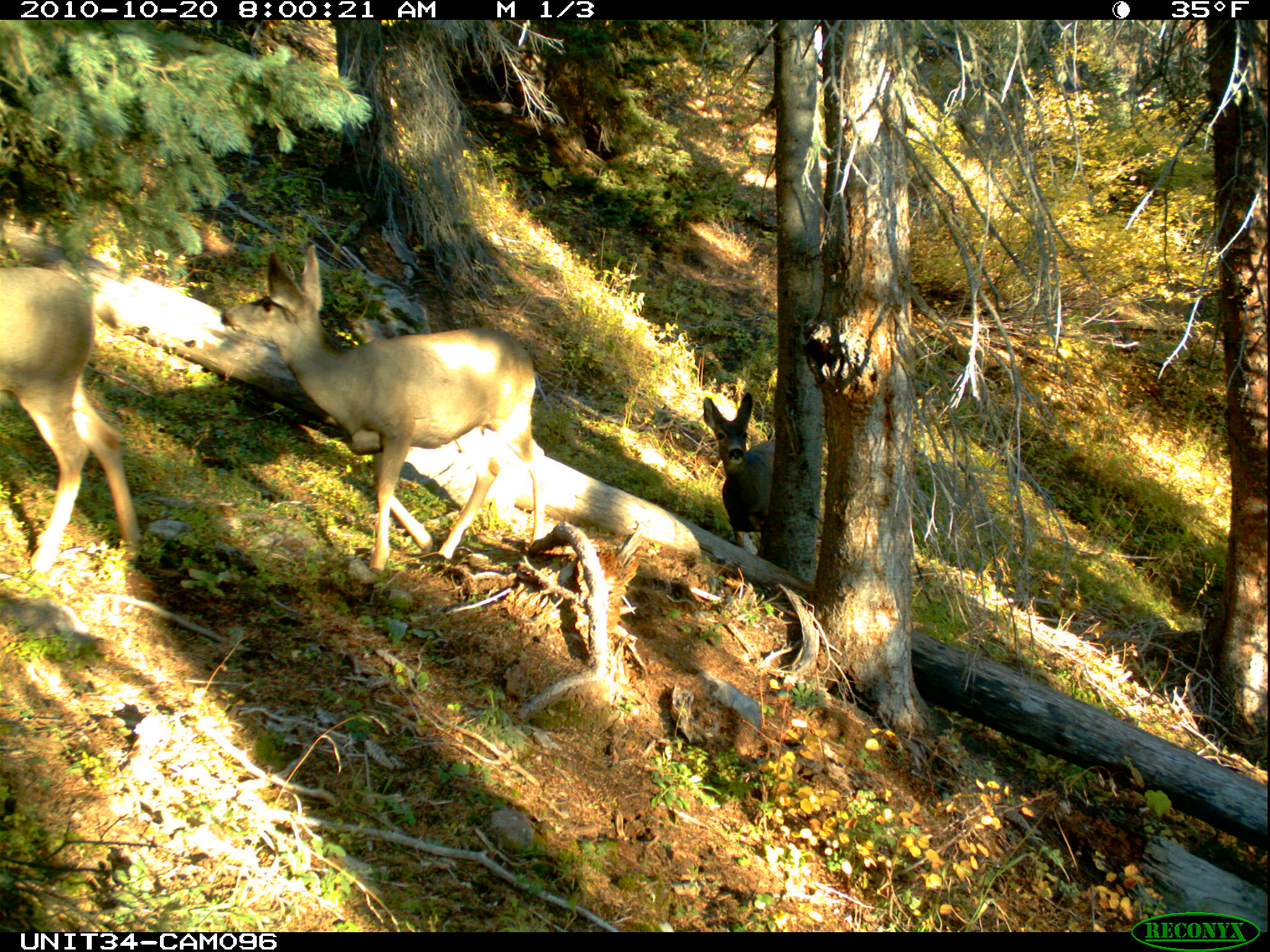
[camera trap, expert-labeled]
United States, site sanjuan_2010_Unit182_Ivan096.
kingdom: Animalia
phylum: Chordata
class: Mammalia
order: Artiodactyla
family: Cervidae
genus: Odocoileus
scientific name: Odocoileus hemionus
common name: mule deer